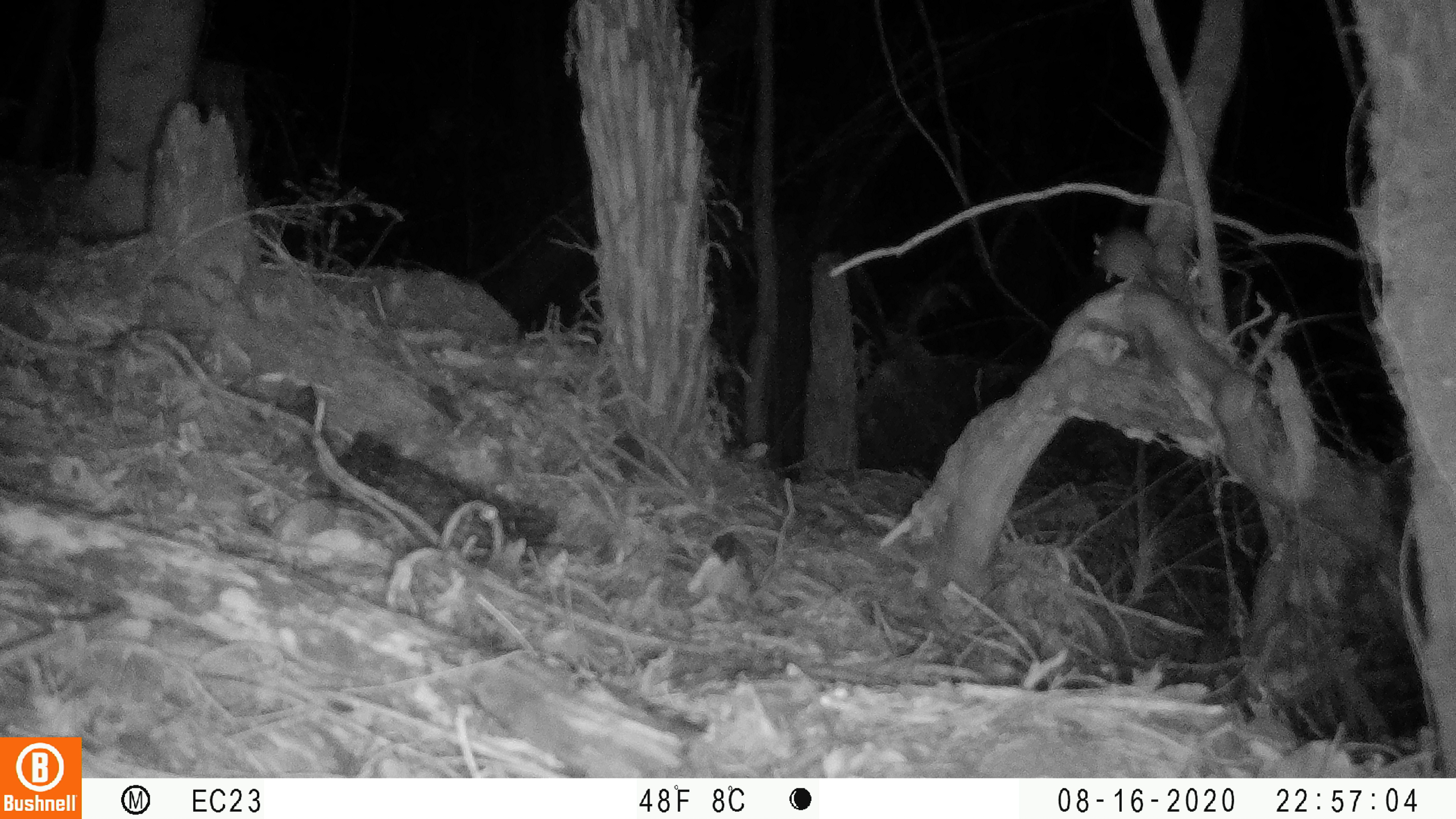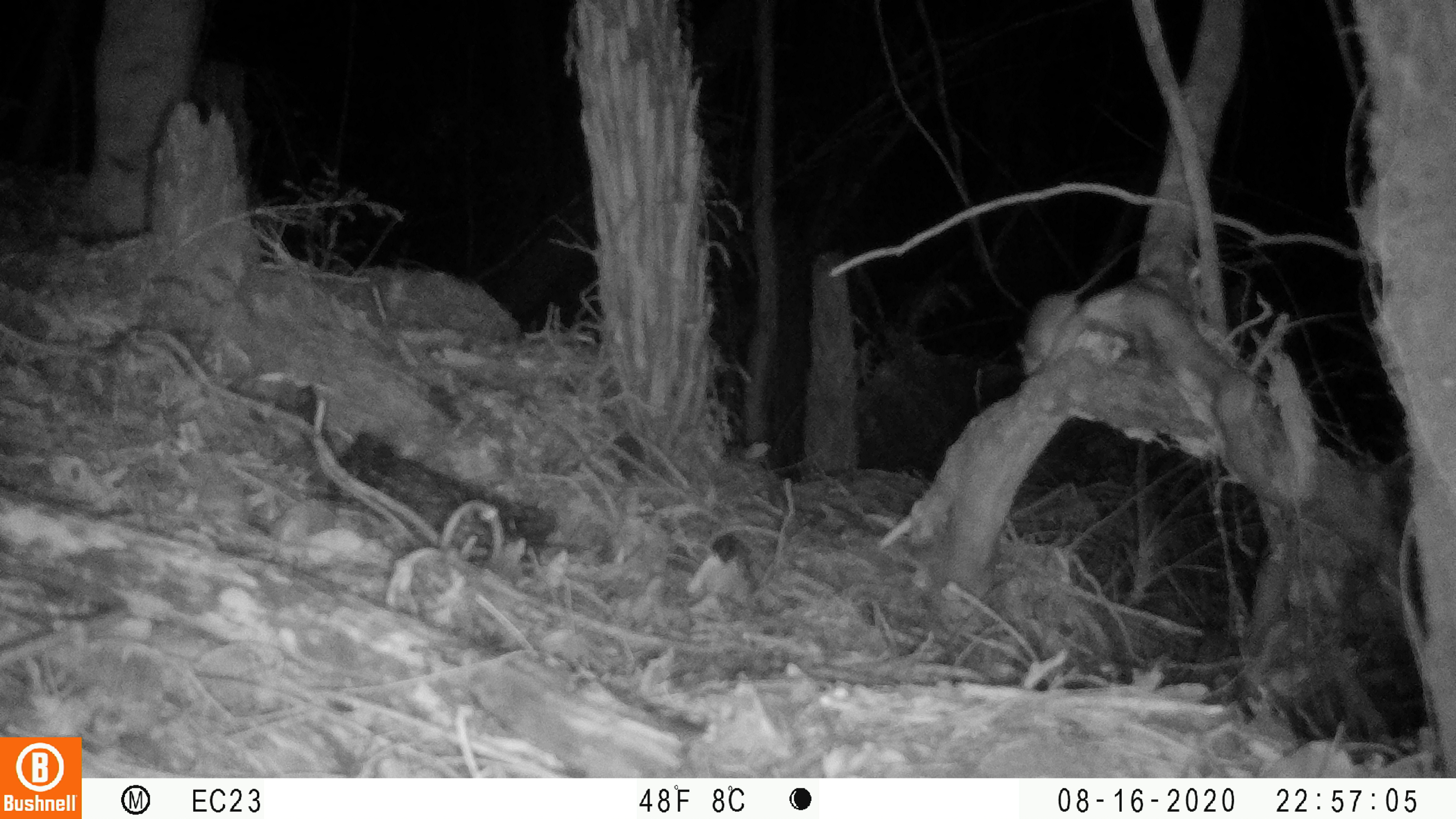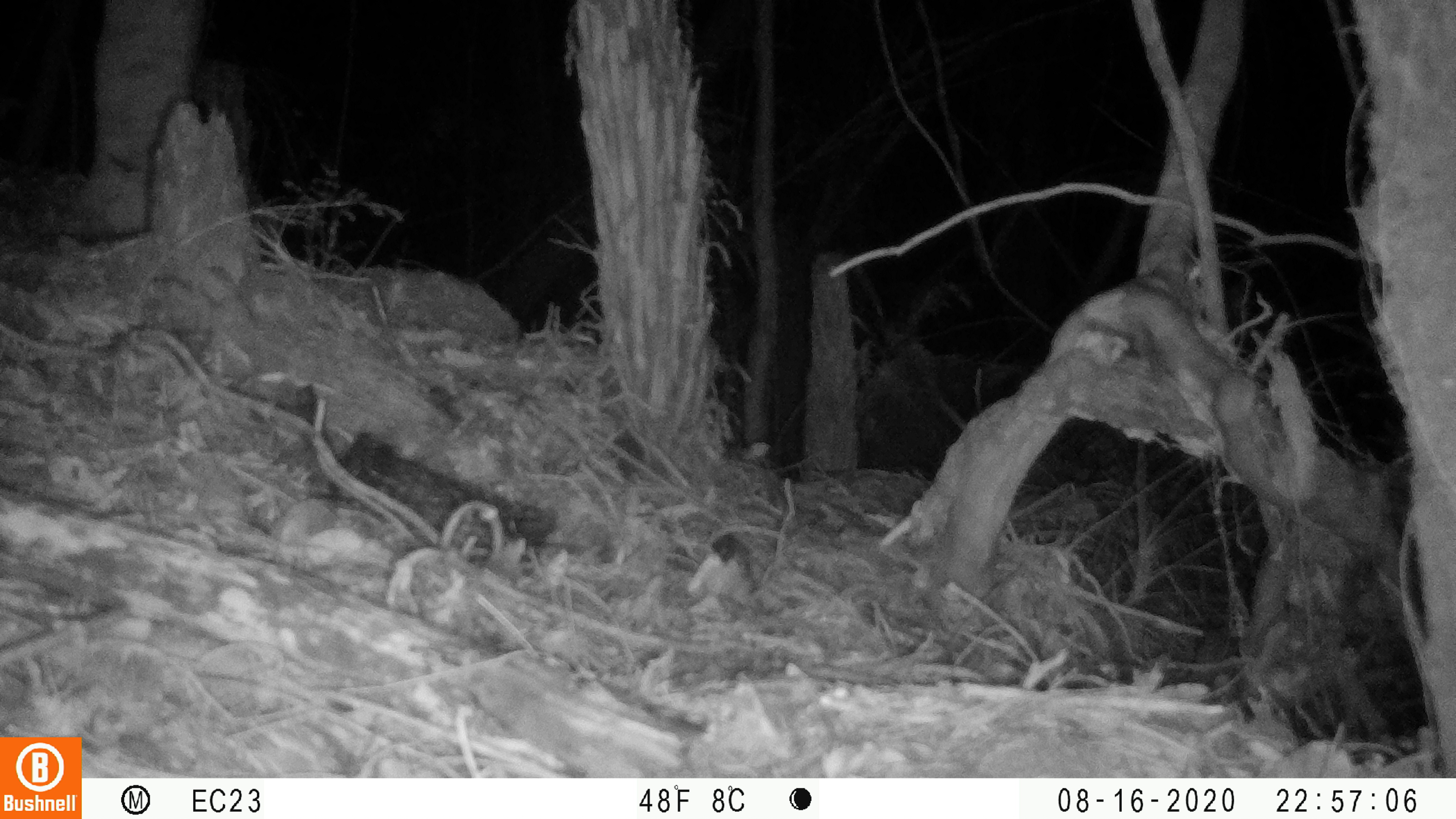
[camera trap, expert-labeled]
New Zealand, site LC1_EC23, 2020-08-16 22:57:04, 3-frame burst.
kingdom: Animalia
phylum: Chordata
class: Mammalia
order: Rodentia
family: Muridae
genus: Rattus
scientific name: Rattus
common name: rat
Rat (Rattus).